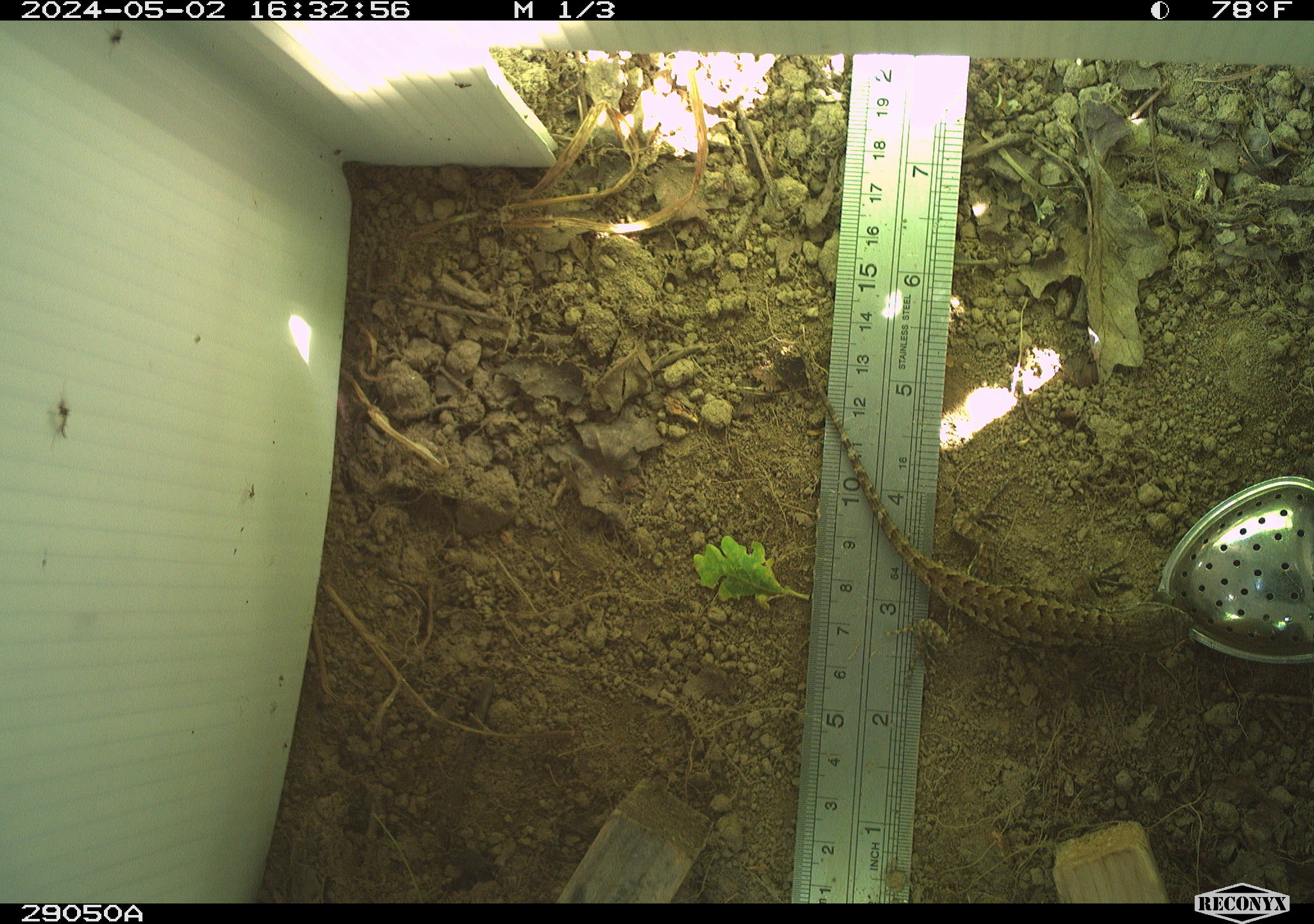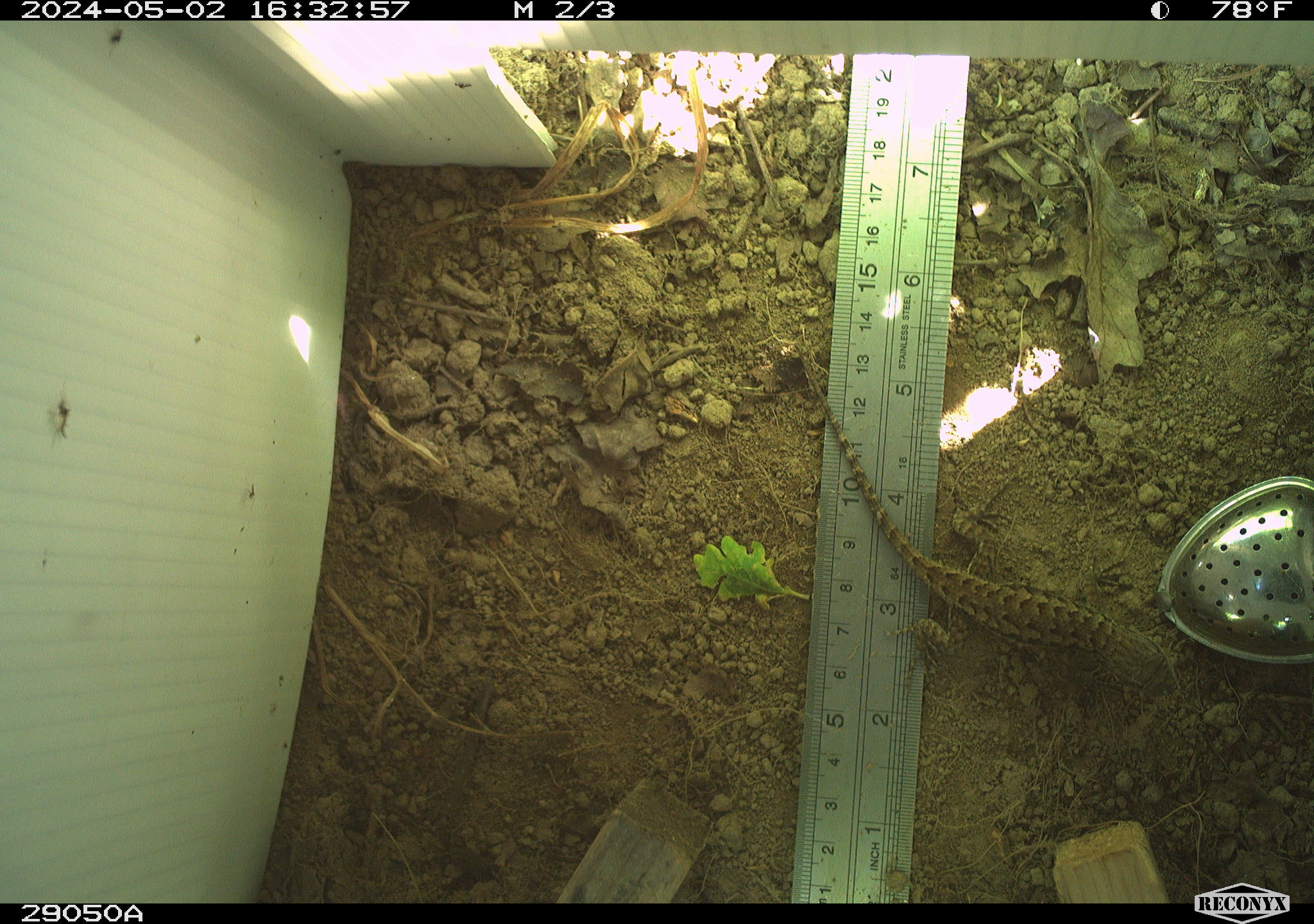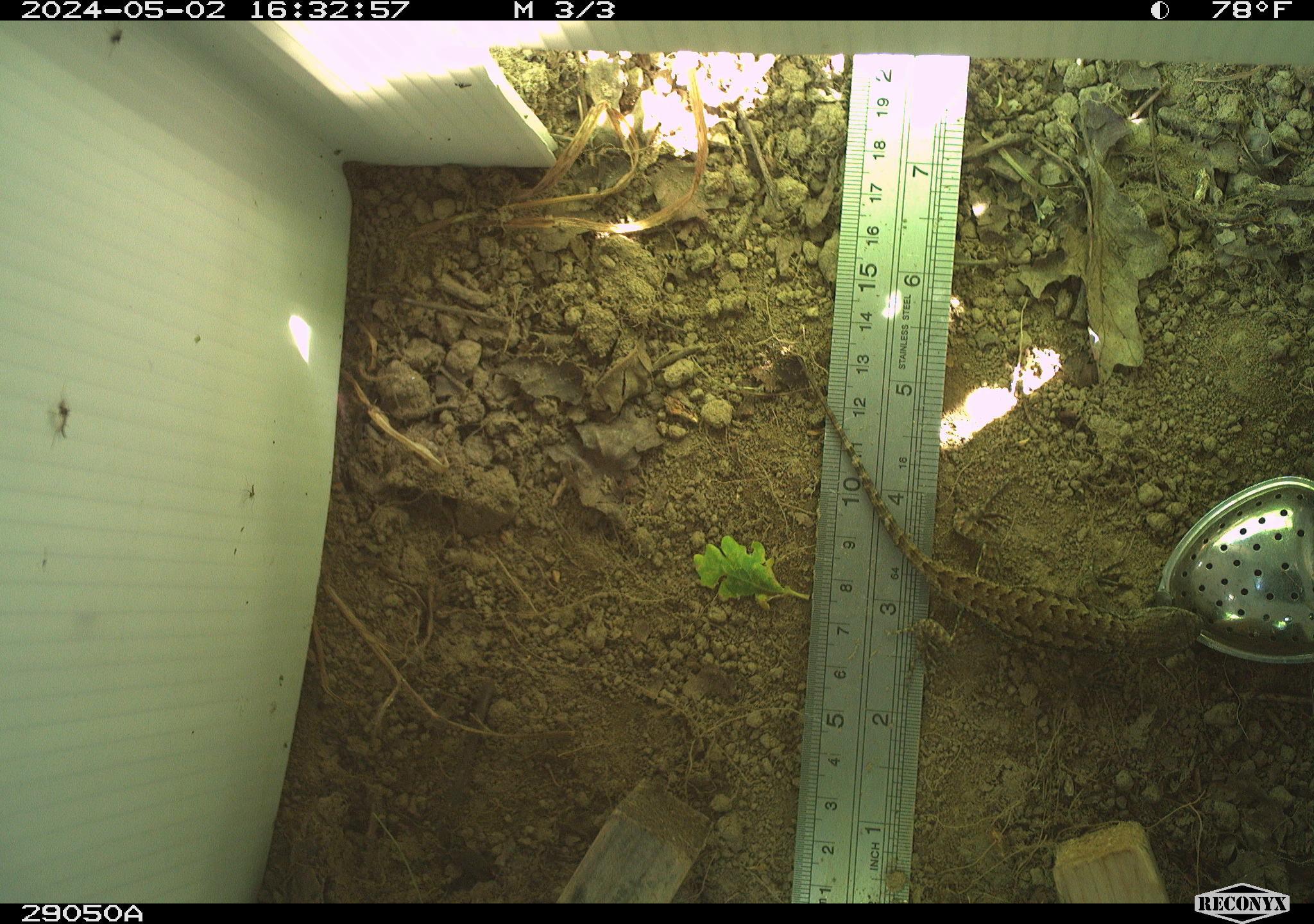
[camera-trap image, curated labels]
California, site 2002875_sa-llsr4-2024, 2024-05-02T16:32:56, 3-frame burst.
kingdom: Animalia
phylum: Chordata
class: Reptilia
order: Squamata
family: Phrynosomatidae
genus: Sceloporus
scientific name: Sceloporus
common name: spiny lizards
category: sceloporus species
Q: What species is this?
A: Sceloporus species (spiny lizards) (Sceloporus).